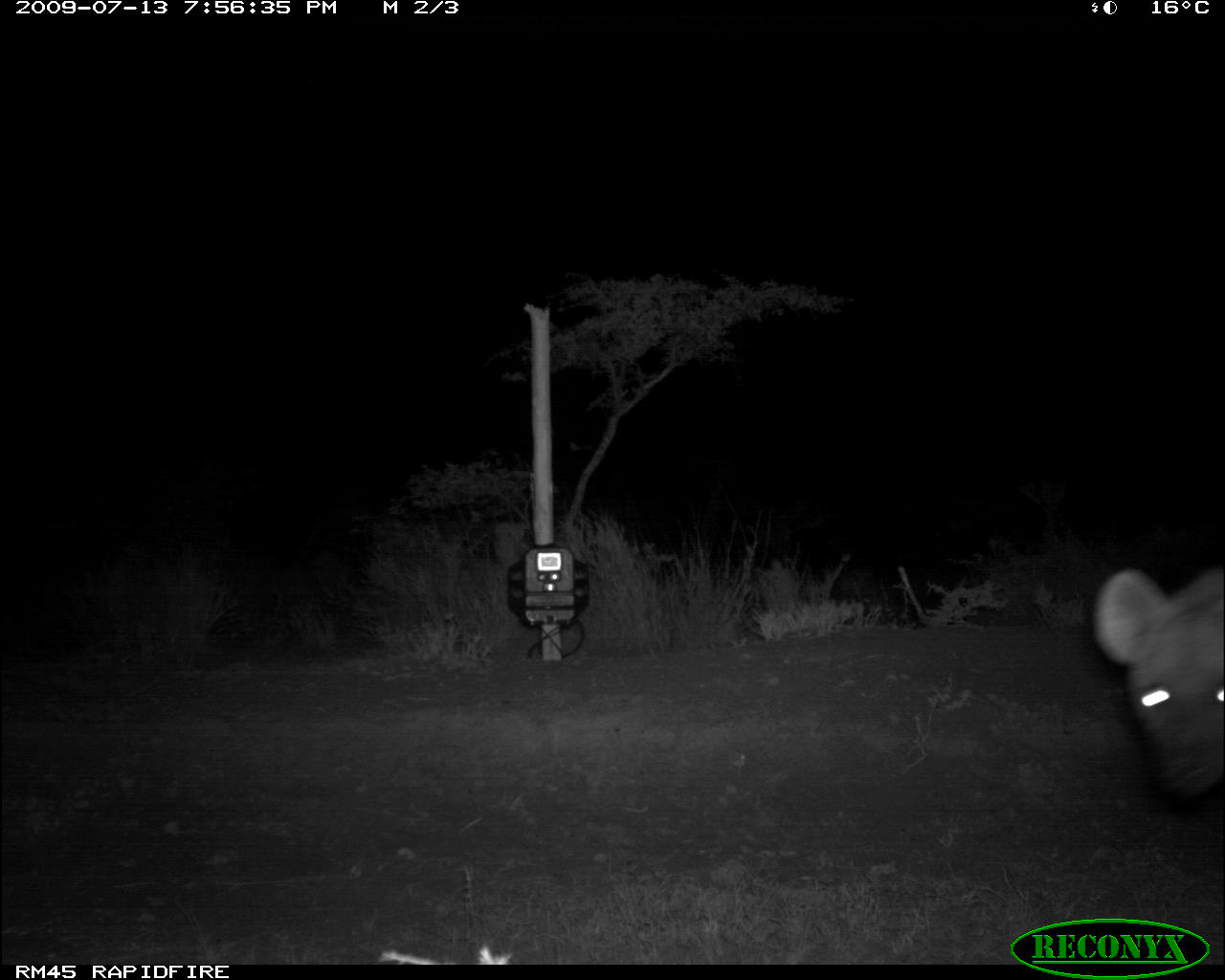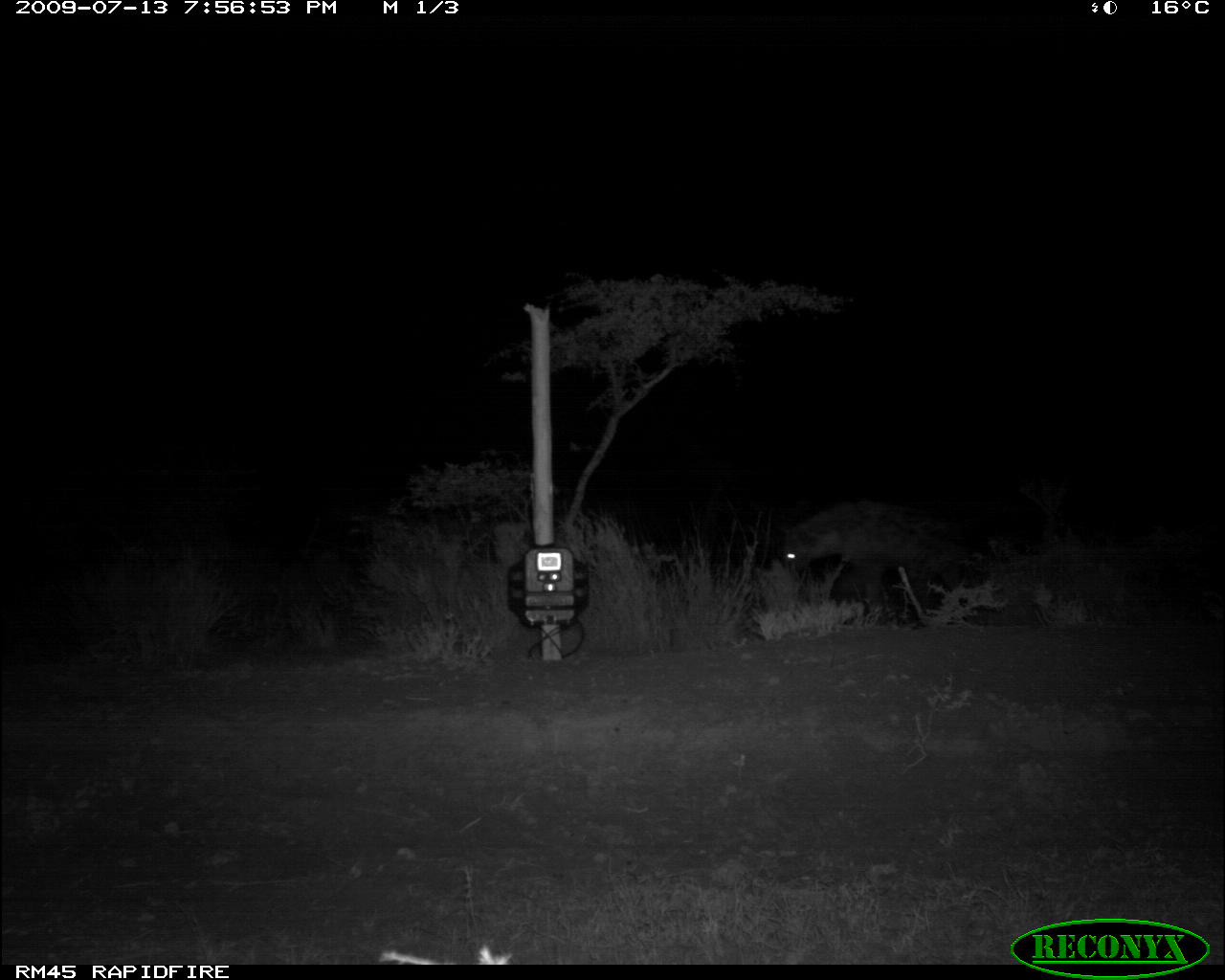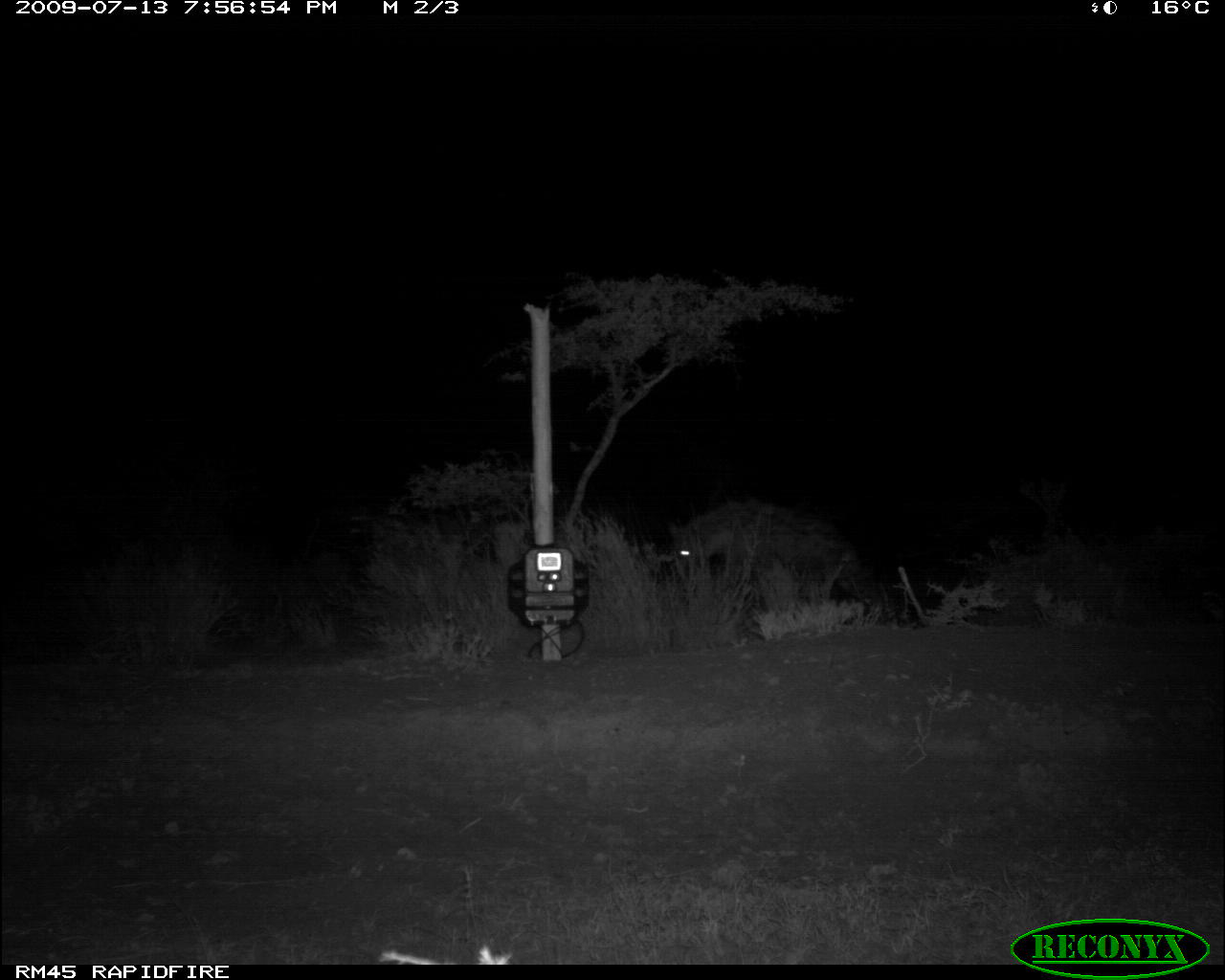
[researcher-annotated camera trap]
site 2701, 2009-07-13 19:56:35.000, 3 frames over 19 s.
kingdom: Animalia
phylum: Chordata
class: Mammalia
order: Carnivora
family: Hyaenidae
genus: Crocuta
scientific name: Crocuta crocuta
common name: spotted hyena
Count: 1.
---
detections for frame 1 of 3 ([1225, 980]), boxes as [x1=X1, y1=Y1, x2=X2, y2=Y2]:
crocuta crocuta: [x1=1093, y1=563, x2=1223, y2=797]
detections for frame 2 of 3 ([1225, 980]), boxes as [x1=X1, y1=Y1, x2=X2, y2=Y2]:
crocuta crocuta: [x1=780, y1=499, x2=967, y2=612]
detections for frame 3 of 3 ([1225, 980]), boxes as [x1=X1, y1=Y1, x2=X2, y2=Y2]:
crocuta crocuta: [x1=667, y1=499, x2=883, y2=608]